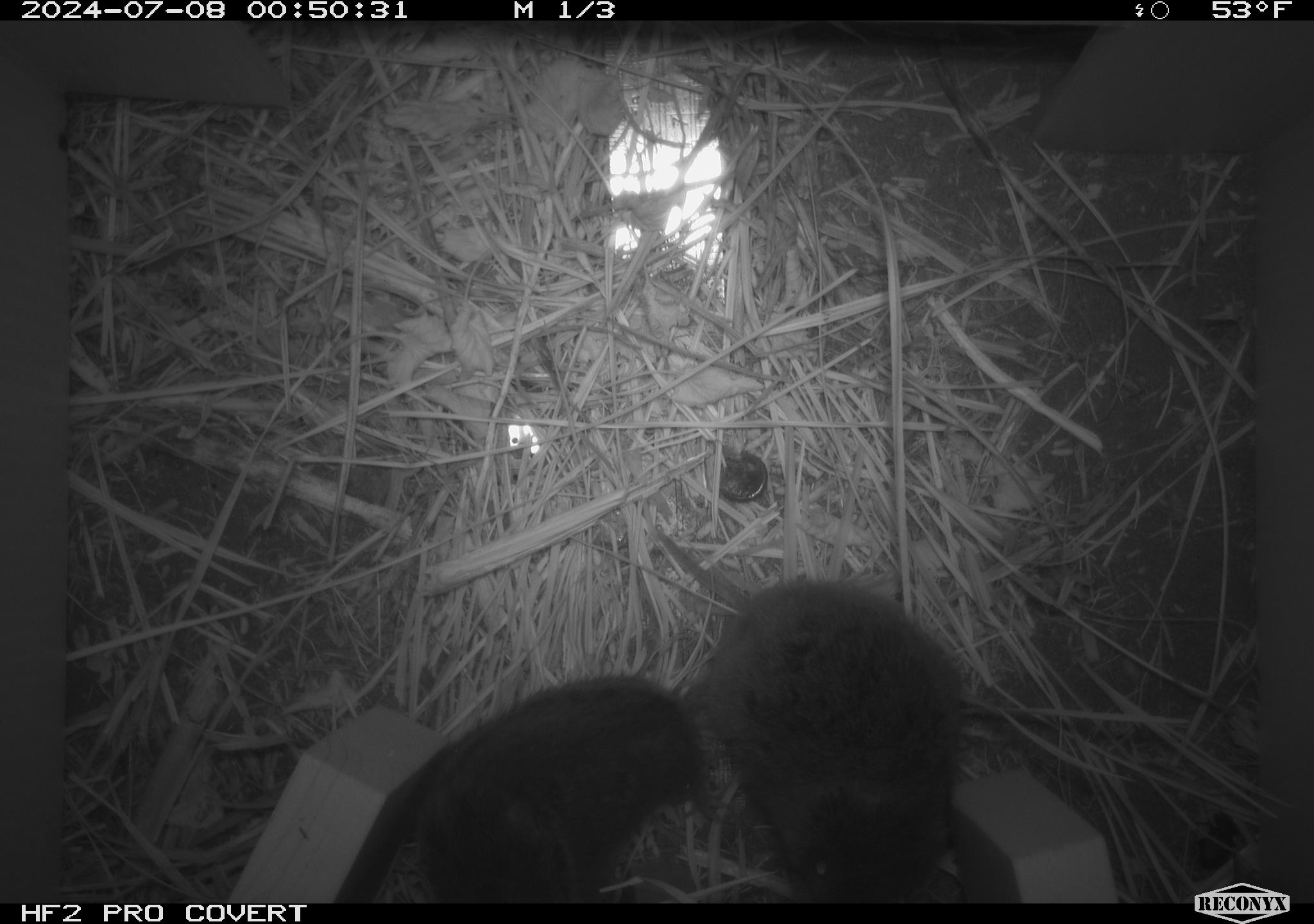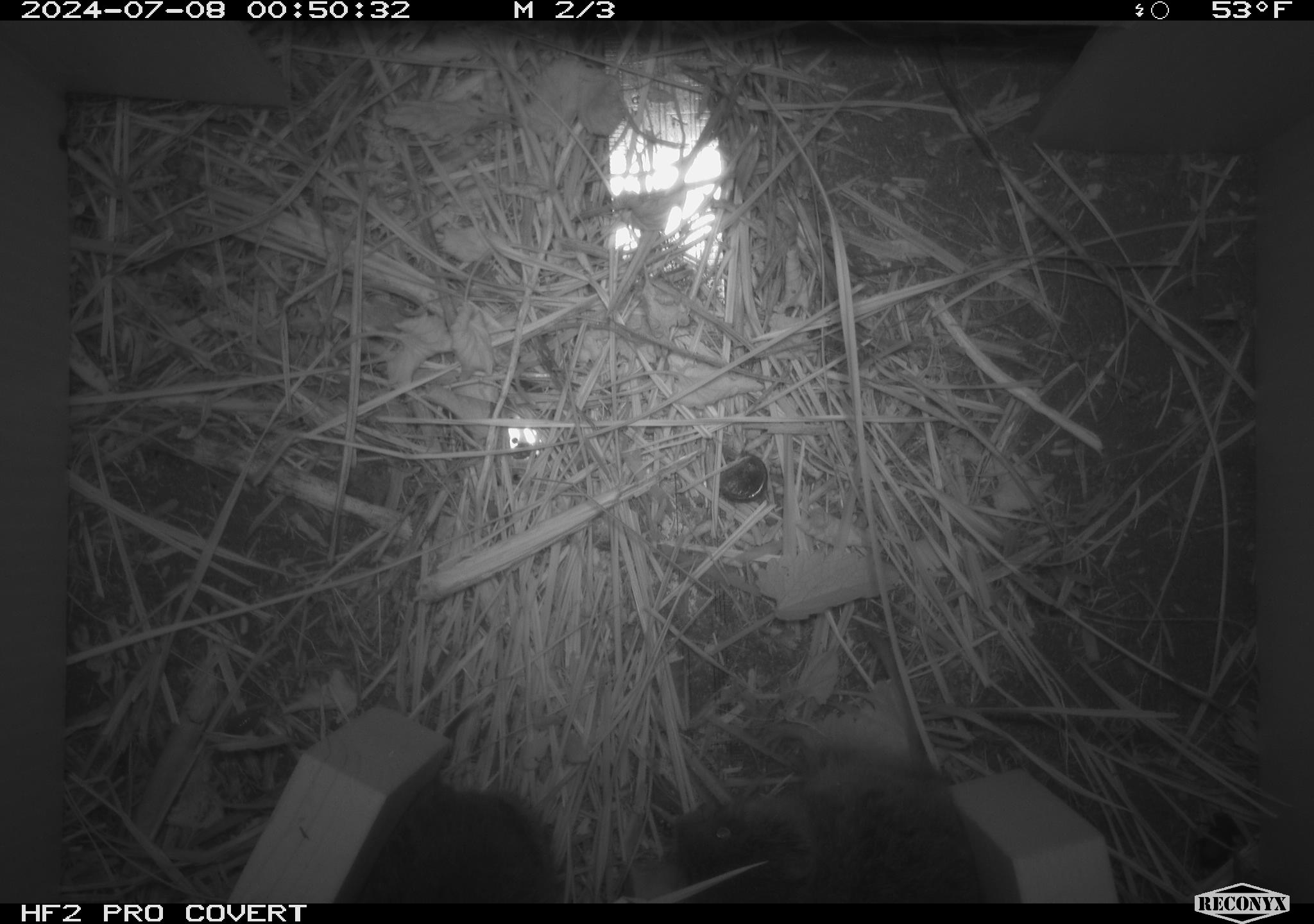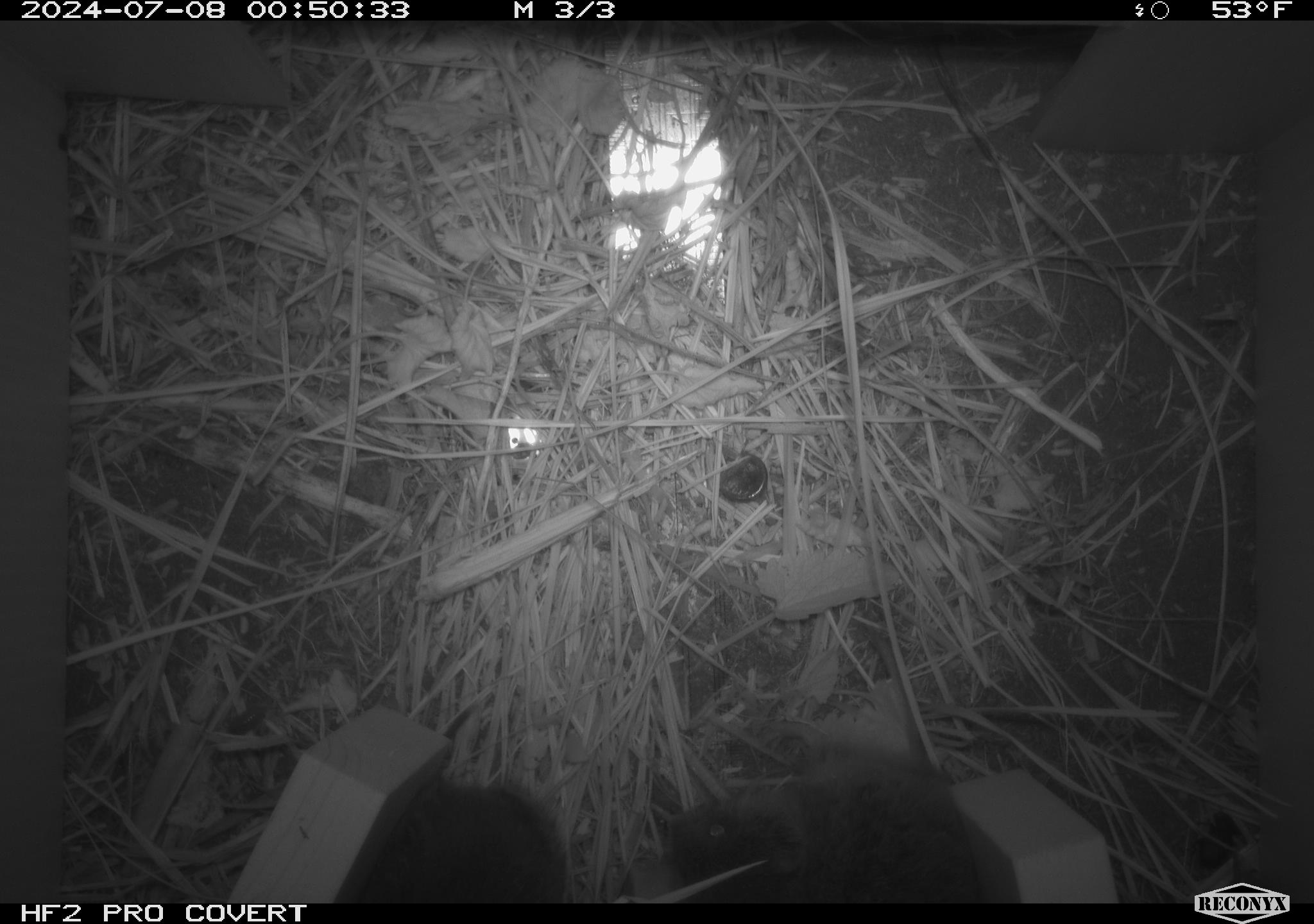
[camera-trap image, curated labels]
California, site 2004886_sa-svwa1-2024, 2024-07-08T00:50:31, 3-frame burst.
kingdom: Animalia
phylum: Chordata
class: Mammalia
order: Rodentia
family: Cricetidae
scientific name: Arvicolinae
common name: voles, lemmings, and muskrats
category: arvicolinae subfamily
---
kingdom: Animalia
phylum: Arthropoda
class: Insecta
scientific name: Insecta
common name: insect